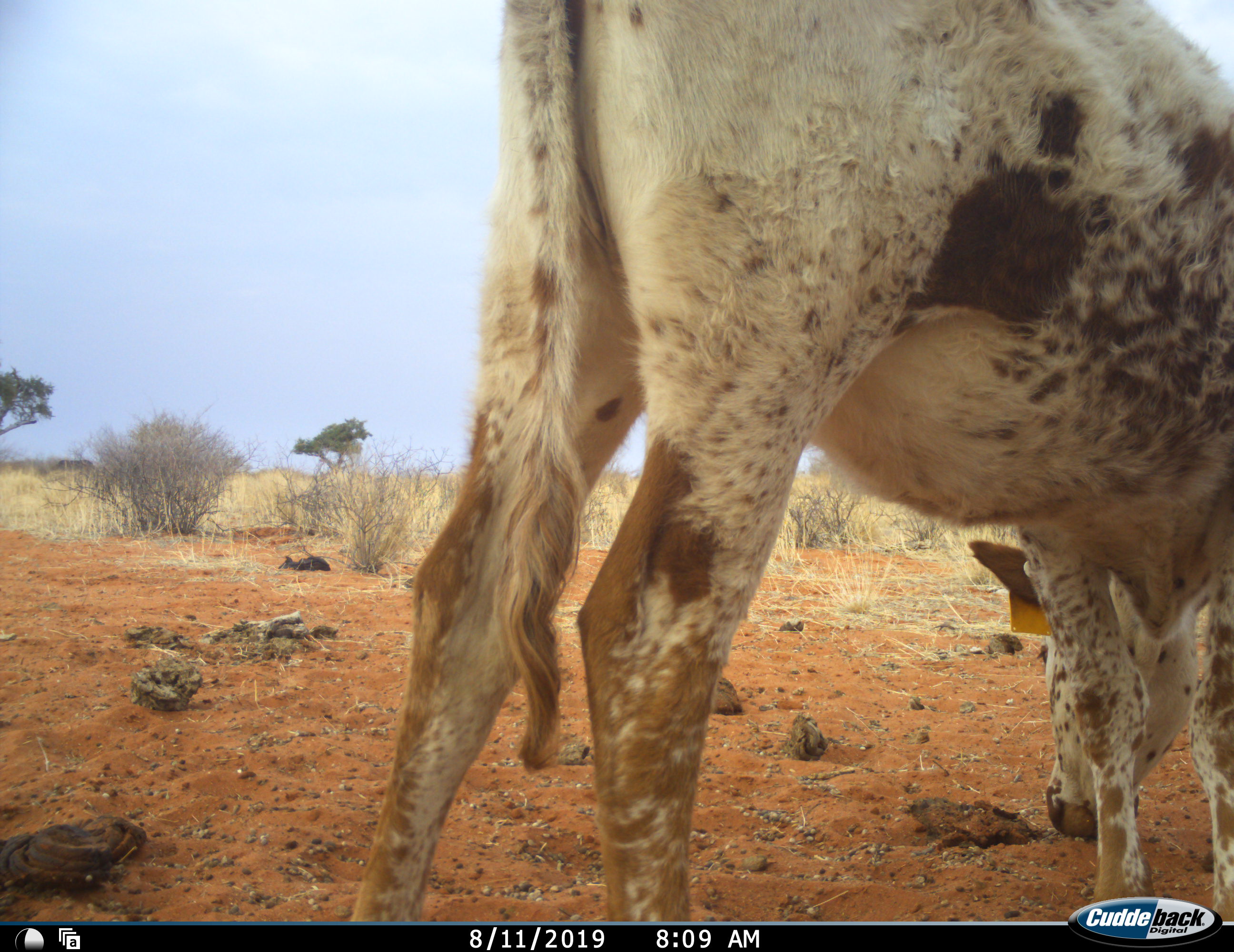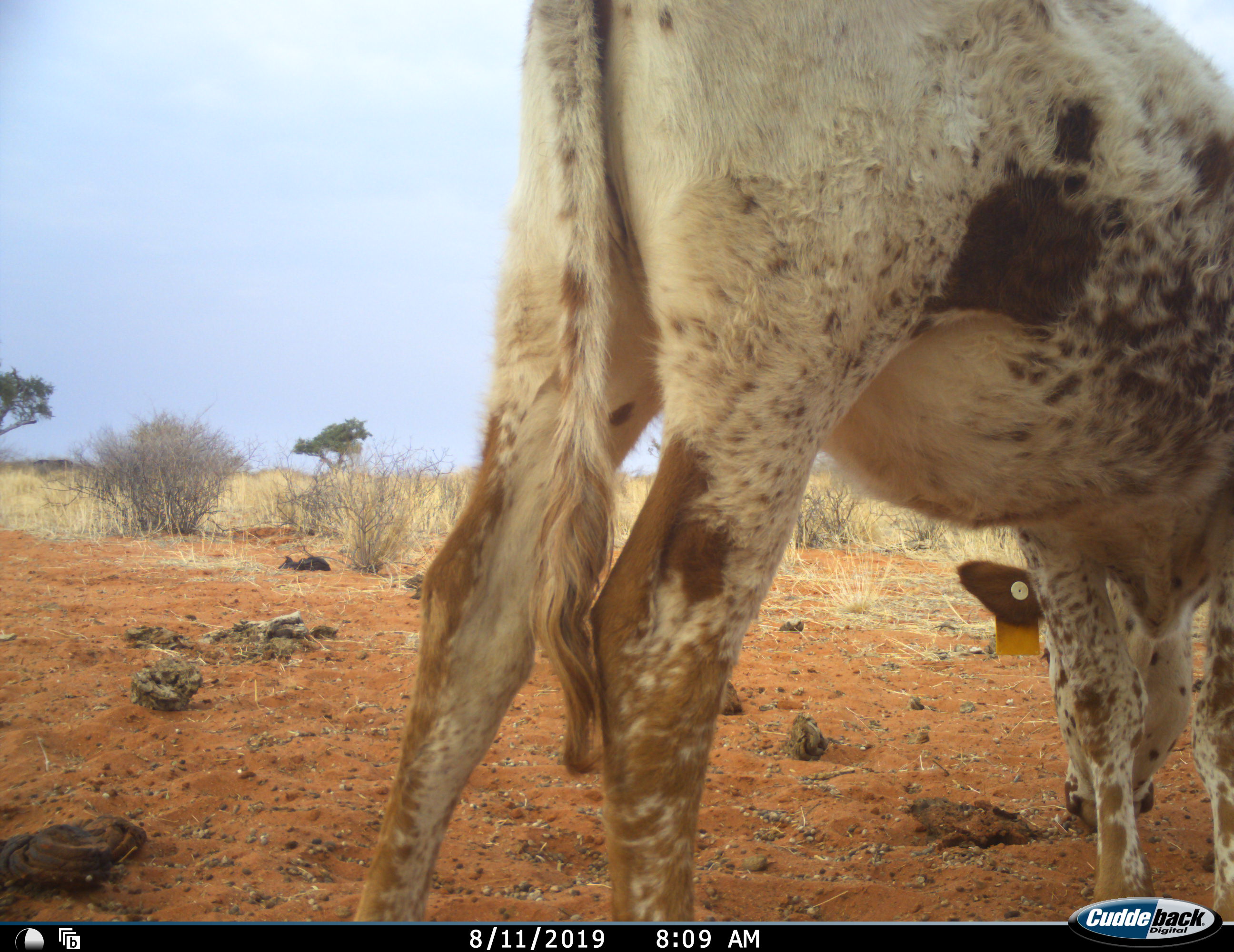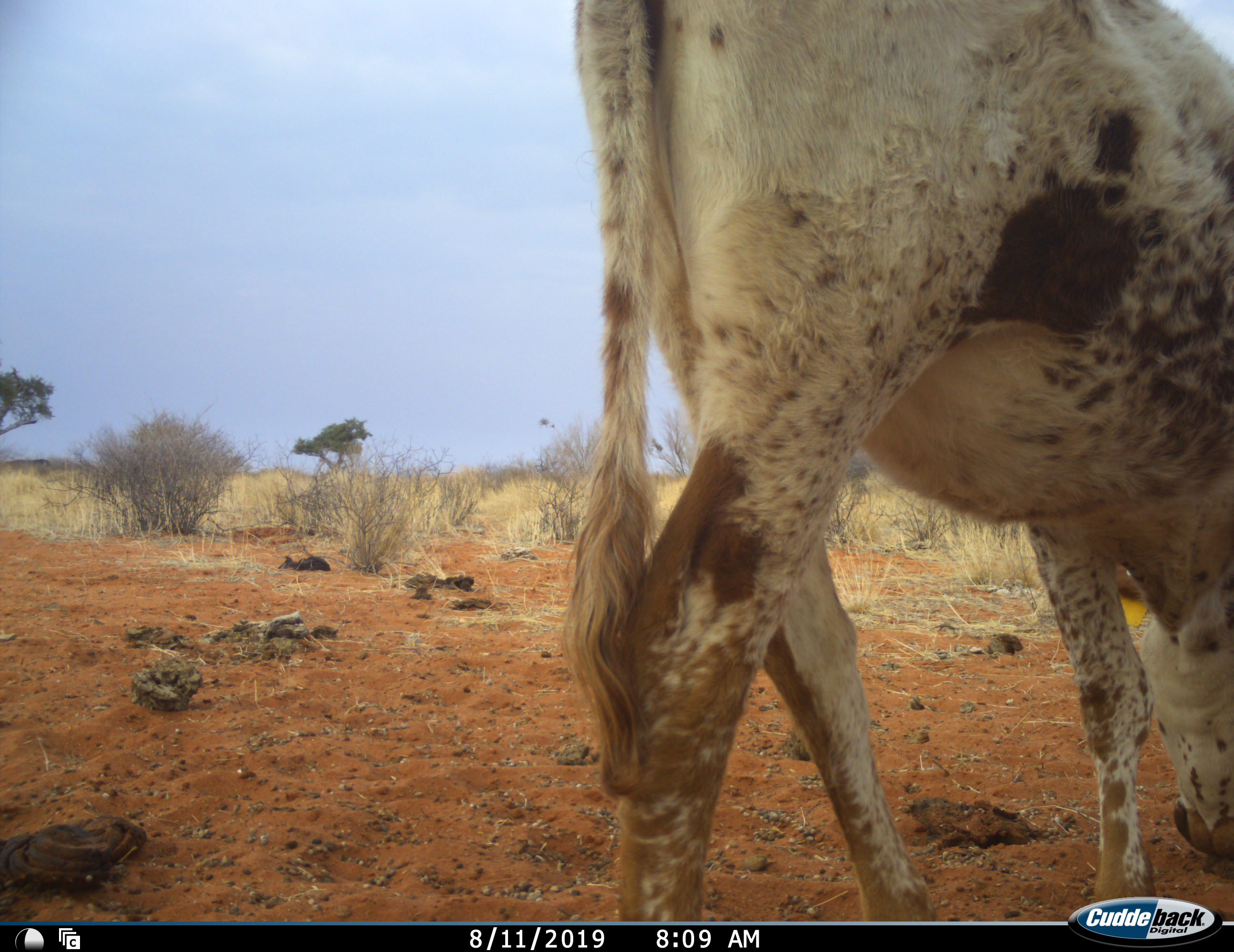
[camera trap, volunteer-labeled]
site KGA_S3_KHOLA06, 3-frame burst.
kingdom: Animalia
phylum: Chordata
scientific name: Vertebrata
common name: domestic animal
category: domesticanimal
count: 1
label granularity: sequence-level